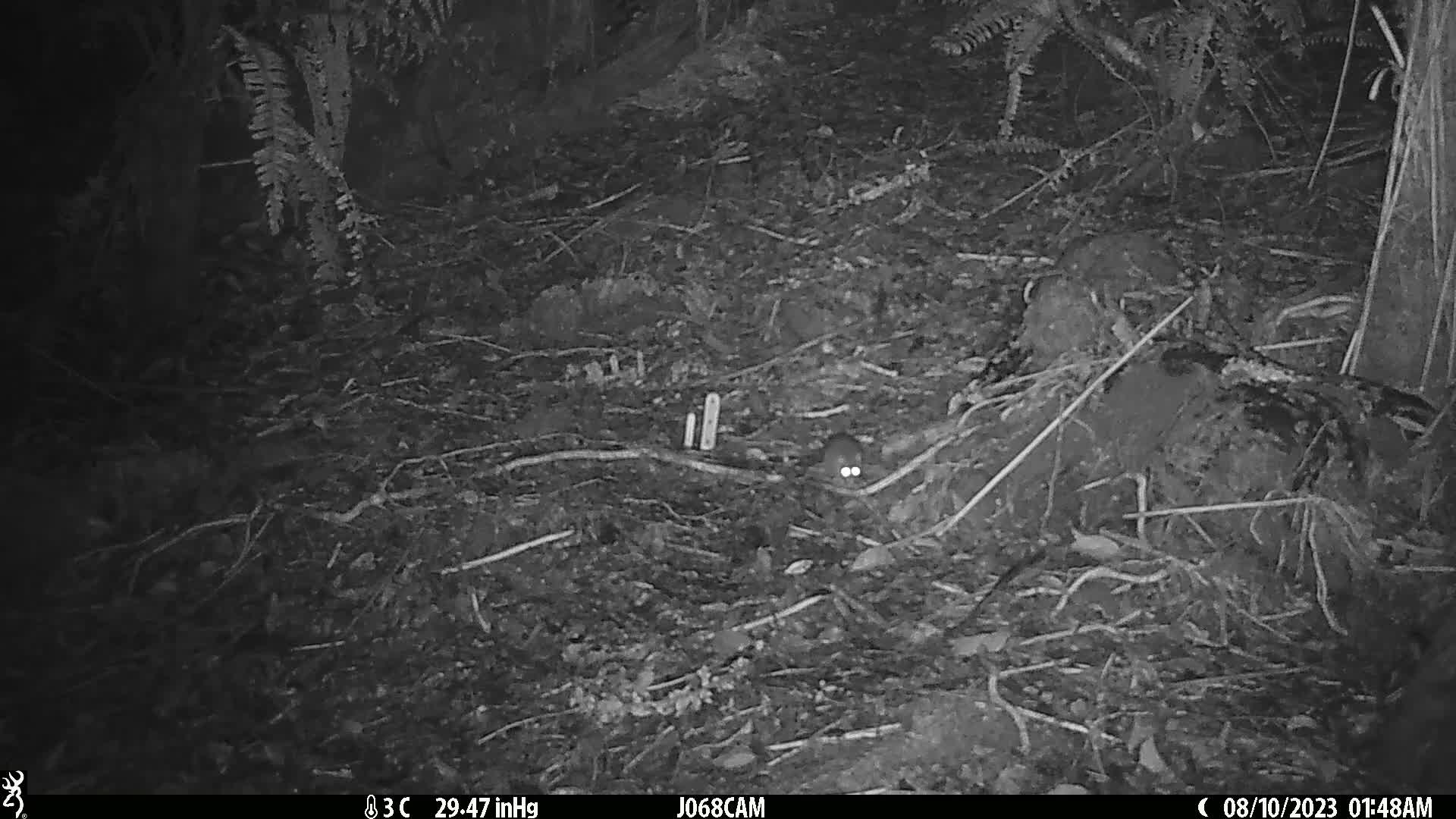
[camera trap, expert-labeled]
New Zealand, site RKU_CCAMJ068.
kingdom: Animalia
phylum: Chordata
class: Mammalia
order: Rodentia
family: Muridae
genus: Rattus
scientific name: Rattus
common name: rat